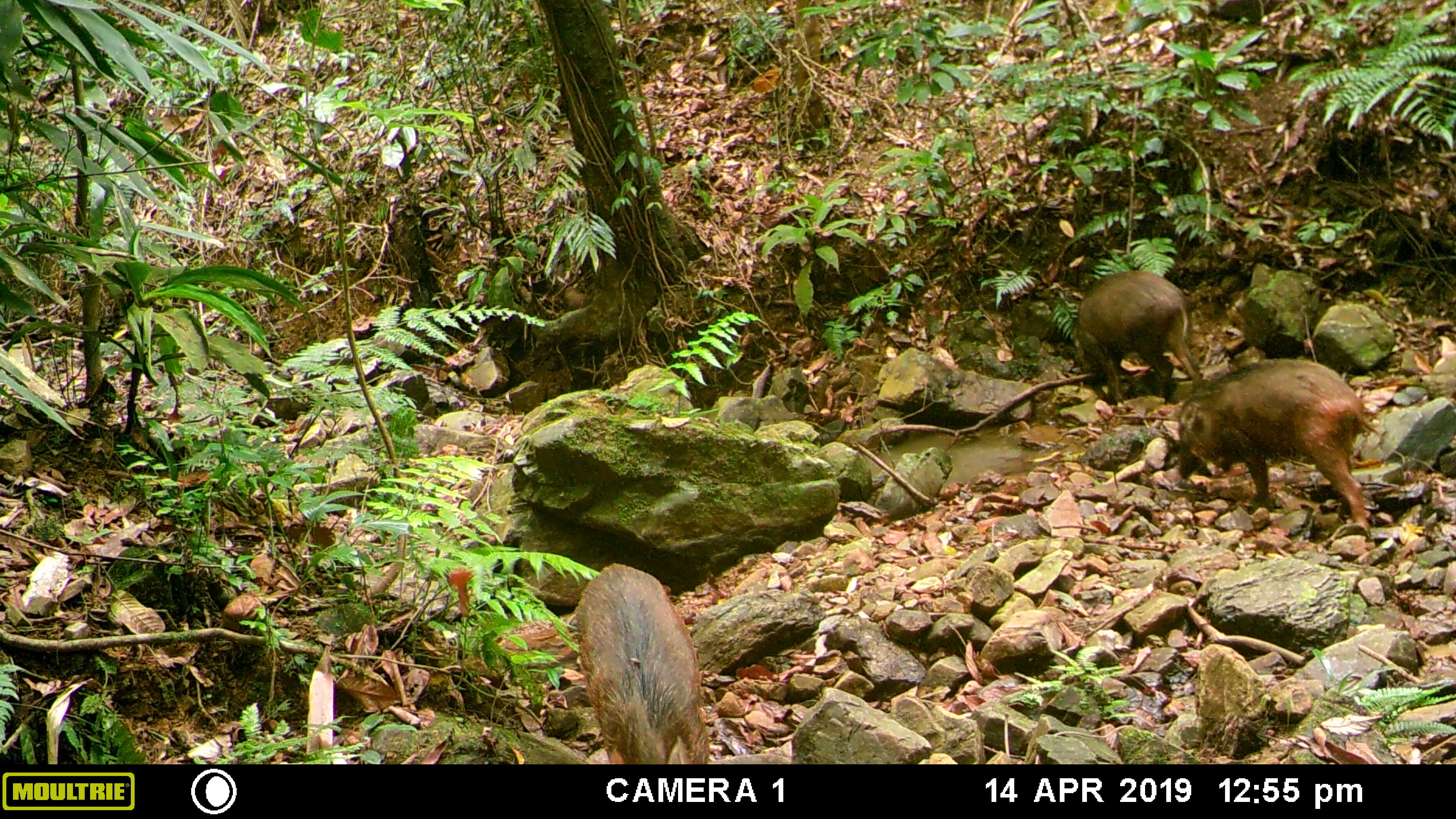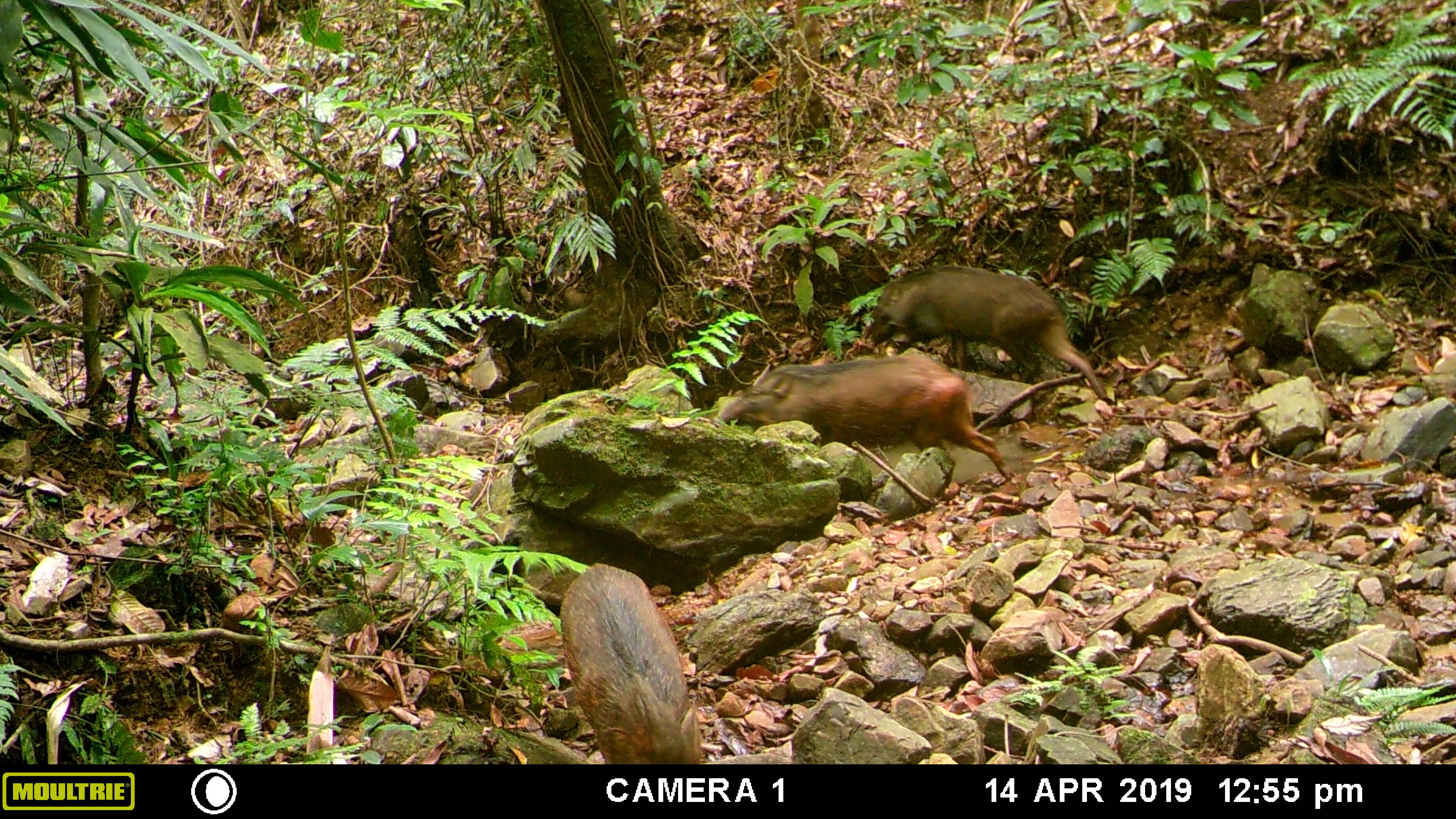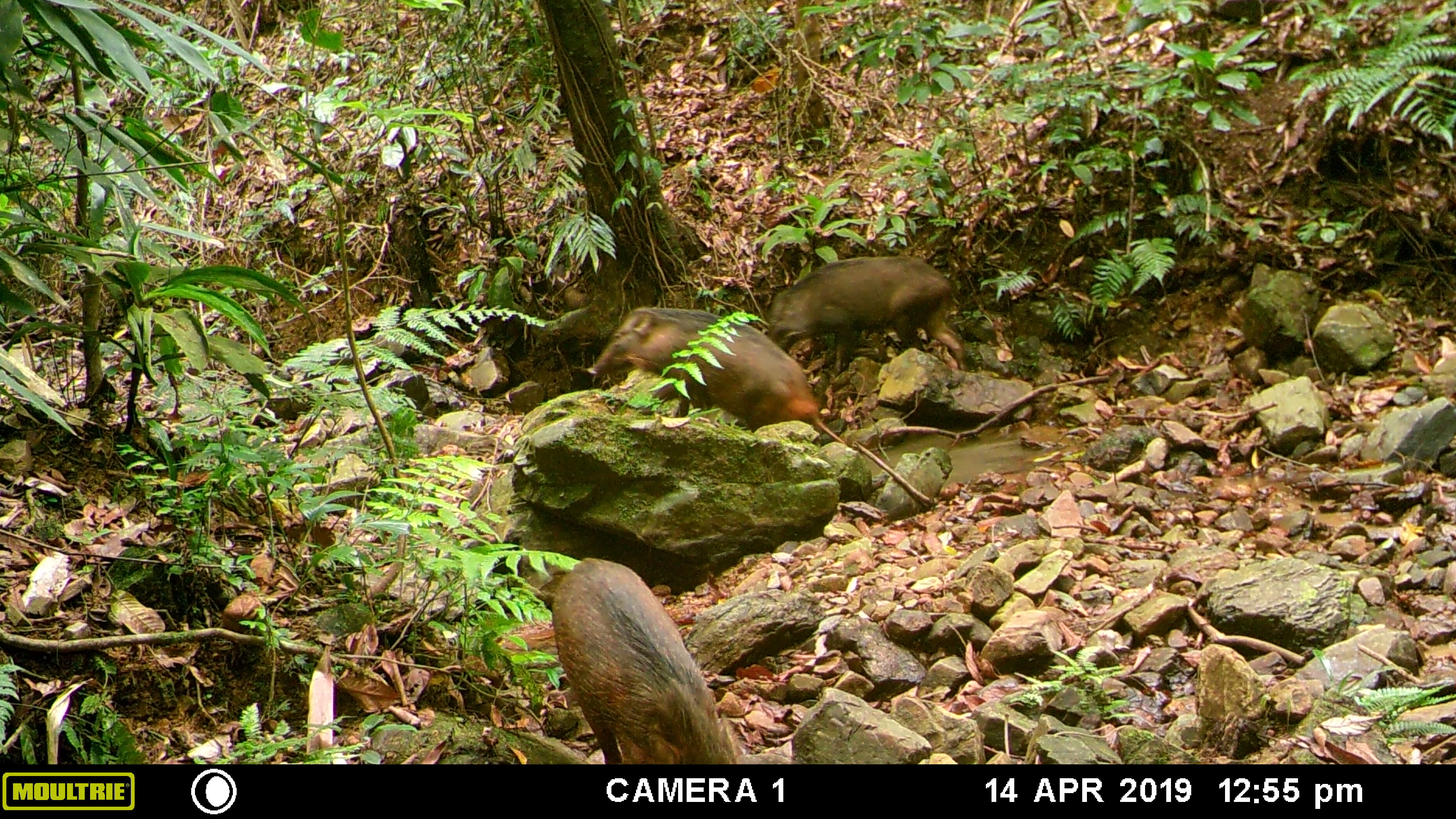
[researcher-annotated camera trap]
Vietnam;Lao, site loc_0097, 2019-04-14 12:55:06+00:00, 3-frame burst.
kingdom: Animalia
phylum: Chordata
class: Mammalia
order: Artiodactyla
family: Suidae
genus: Sus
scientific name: Sus scrofa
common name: eurasian wild pig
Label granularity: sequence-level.